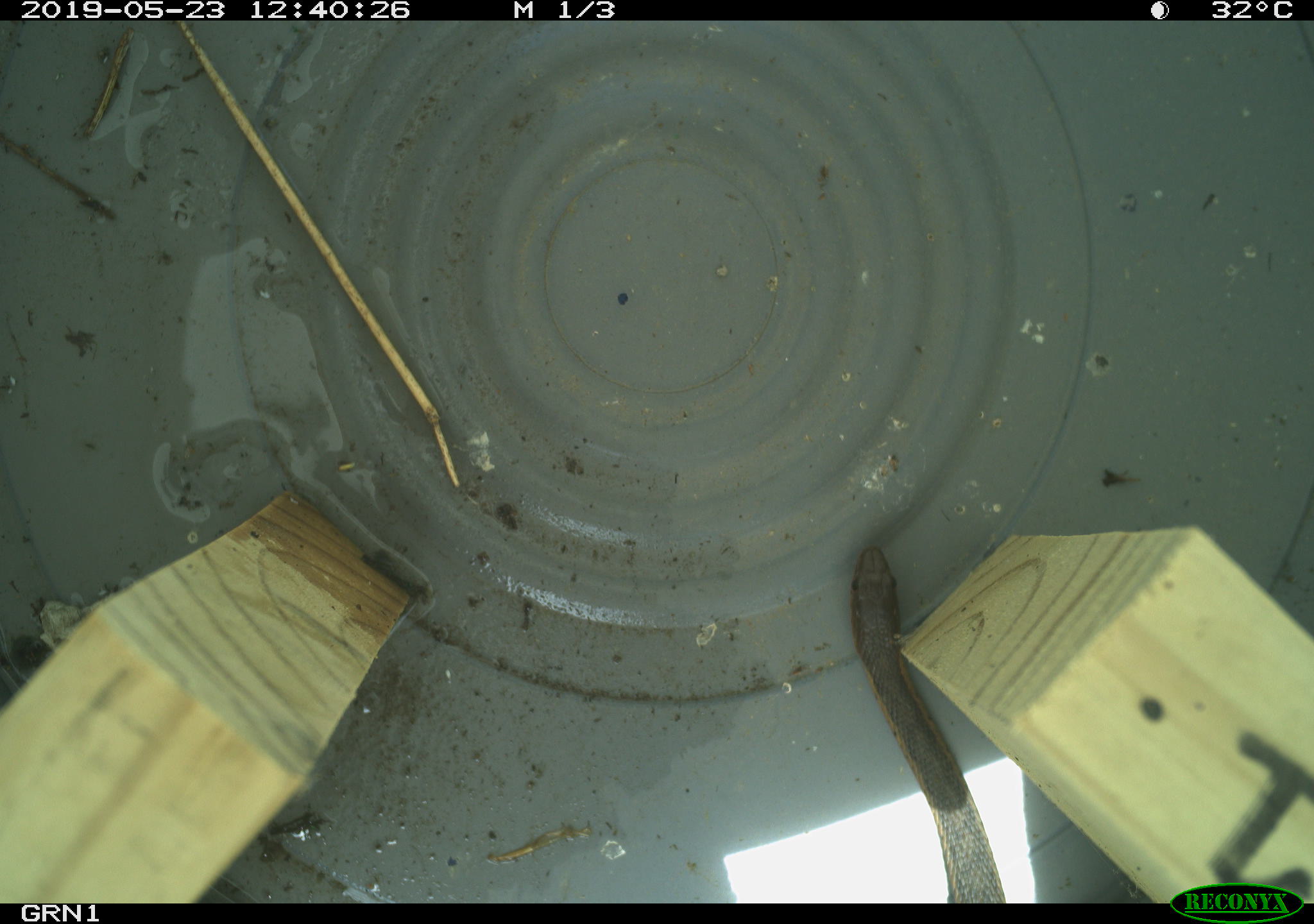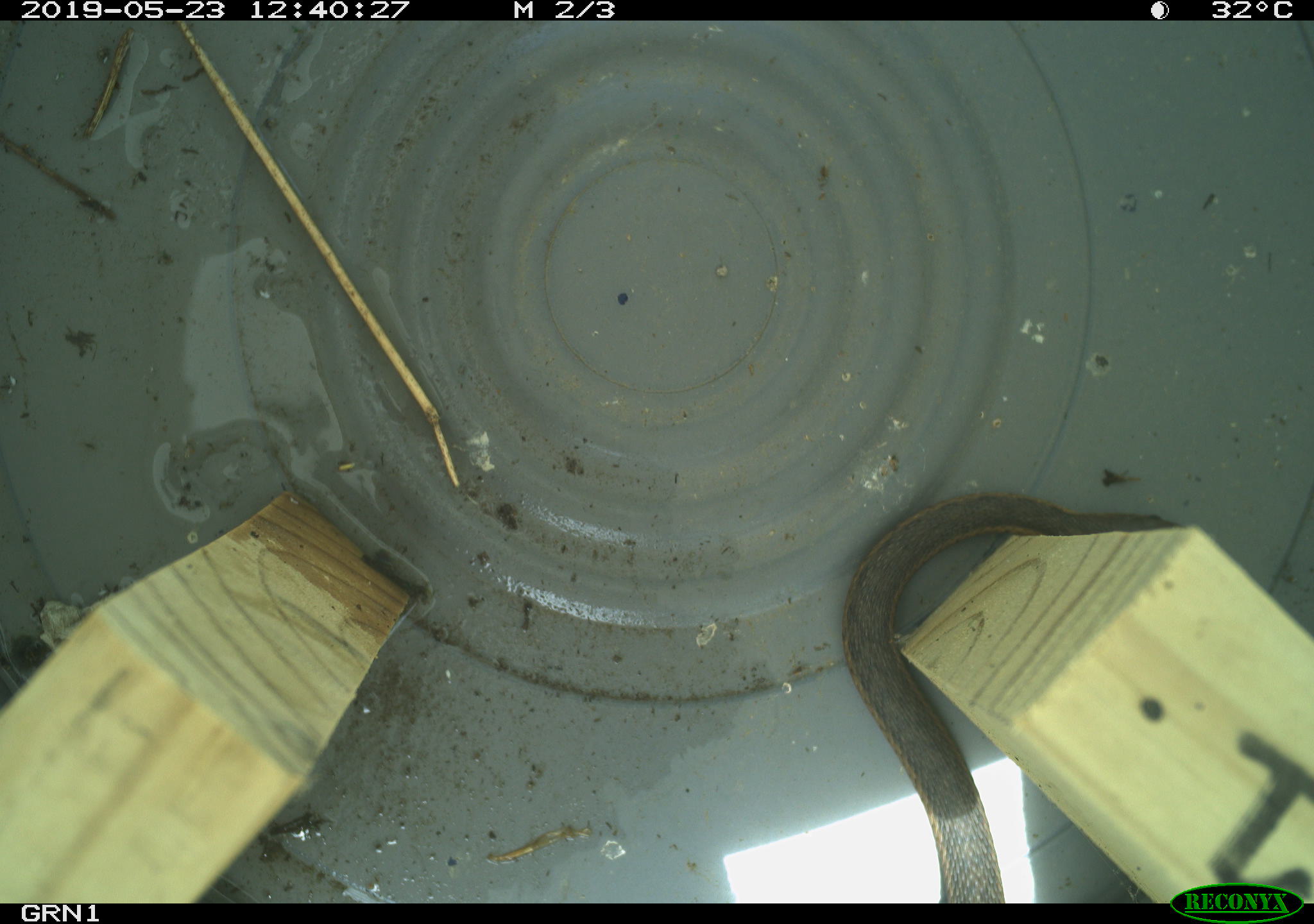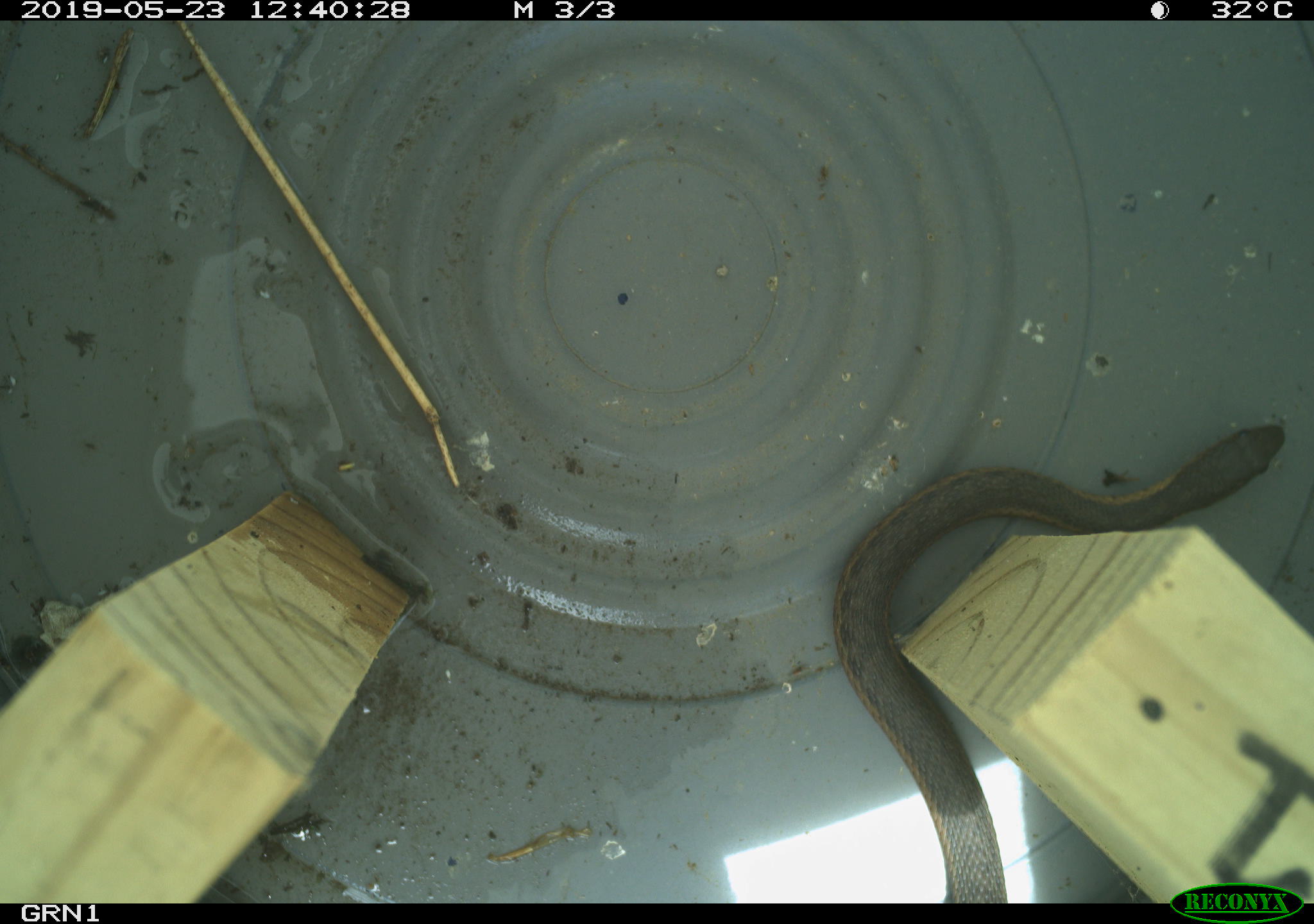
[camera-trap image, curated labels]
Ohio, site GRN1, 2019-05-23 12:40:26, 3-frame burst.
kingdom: Animalia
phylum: Chordata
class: Reptilia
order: Squamata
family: Colubridae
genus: Thamnophis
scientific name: Thamnophis sirtalis sirtalis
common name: eastern gartersnake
Eastern gartersnake (Thamnophis sirtalis sirtalis).